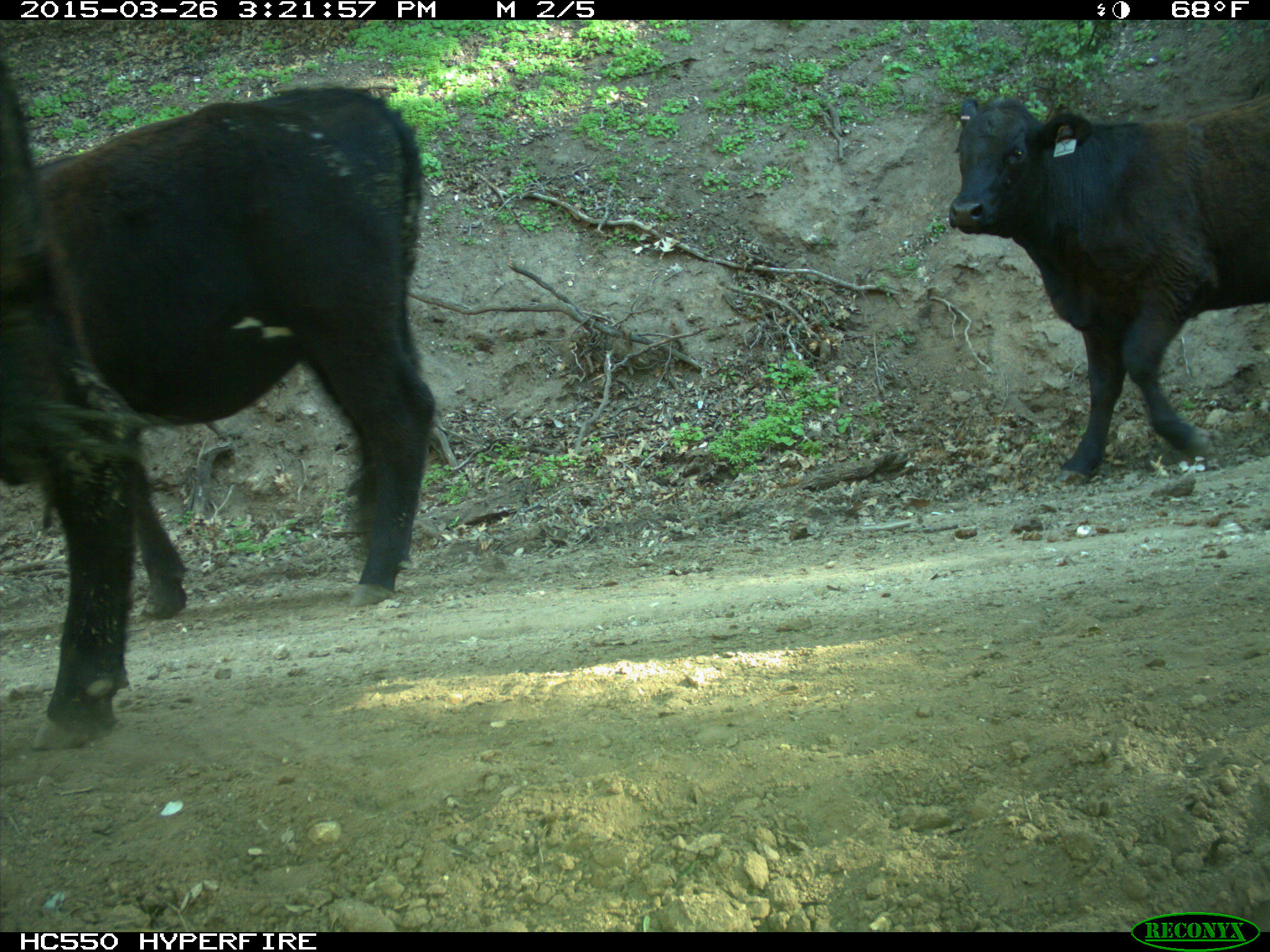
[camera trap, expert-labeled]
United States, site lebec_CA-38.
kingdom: Animalia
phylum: Chordata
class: Mammalia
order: Artiodactyla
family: Bovidae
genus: Bos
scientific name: Bos taurus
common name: domestic cow